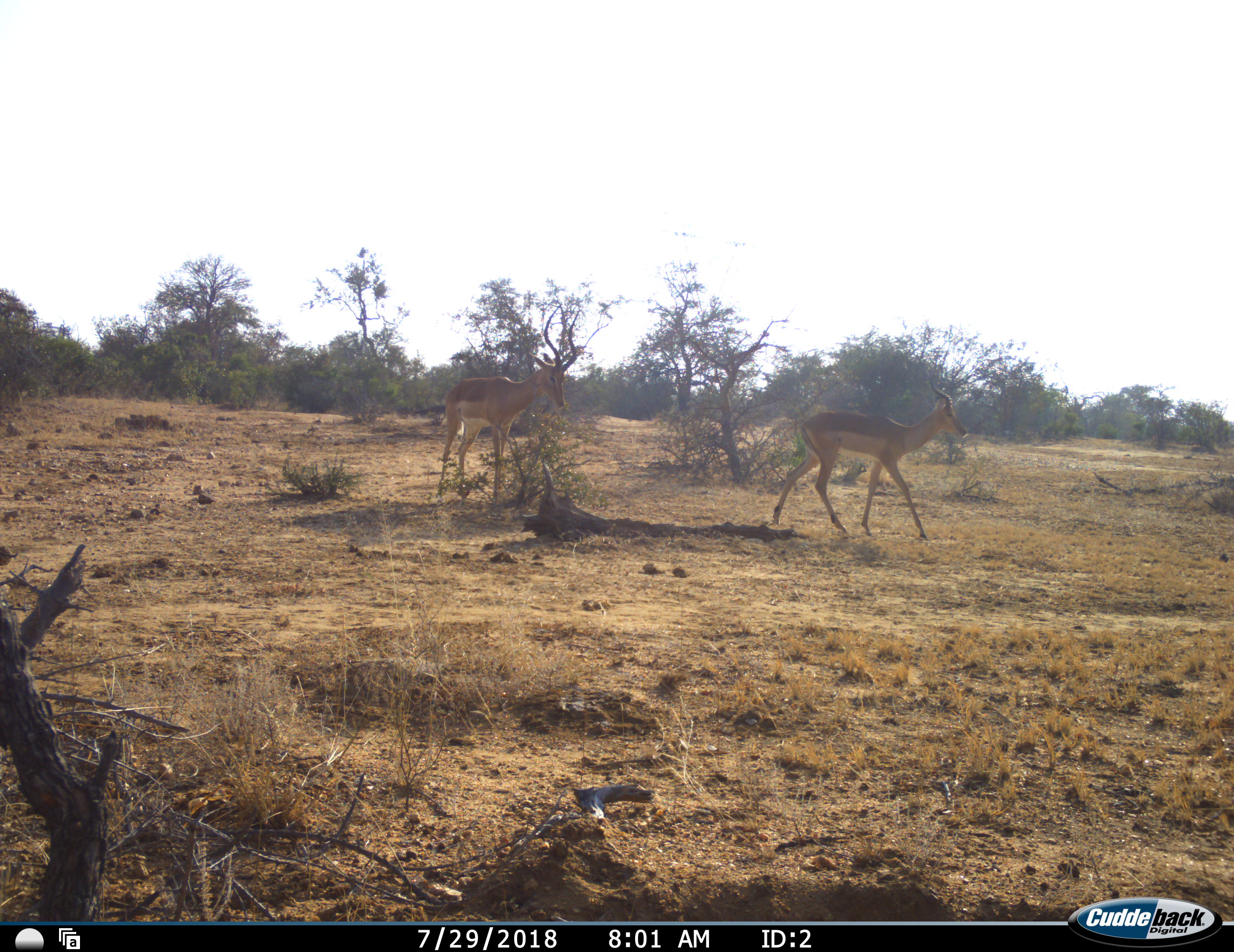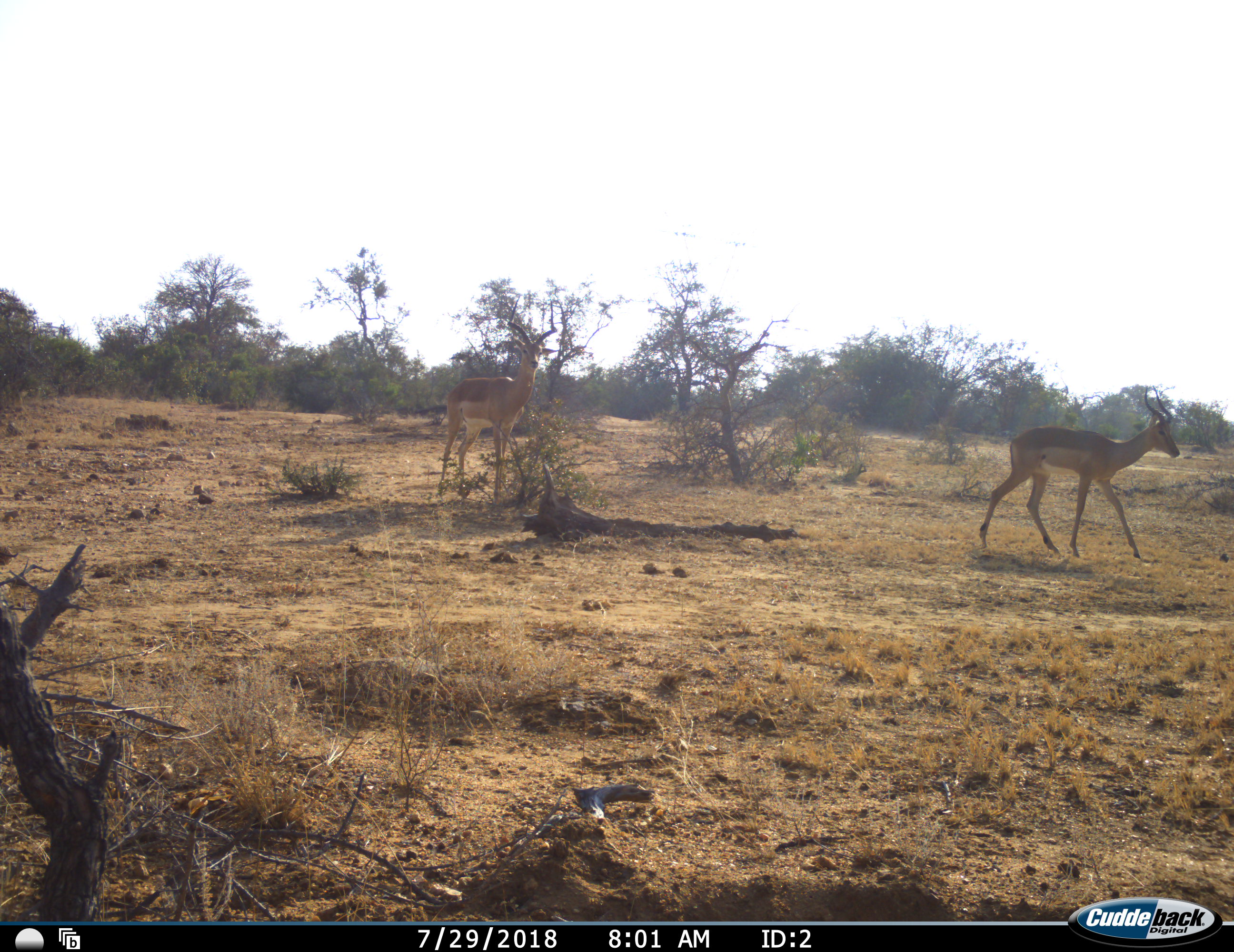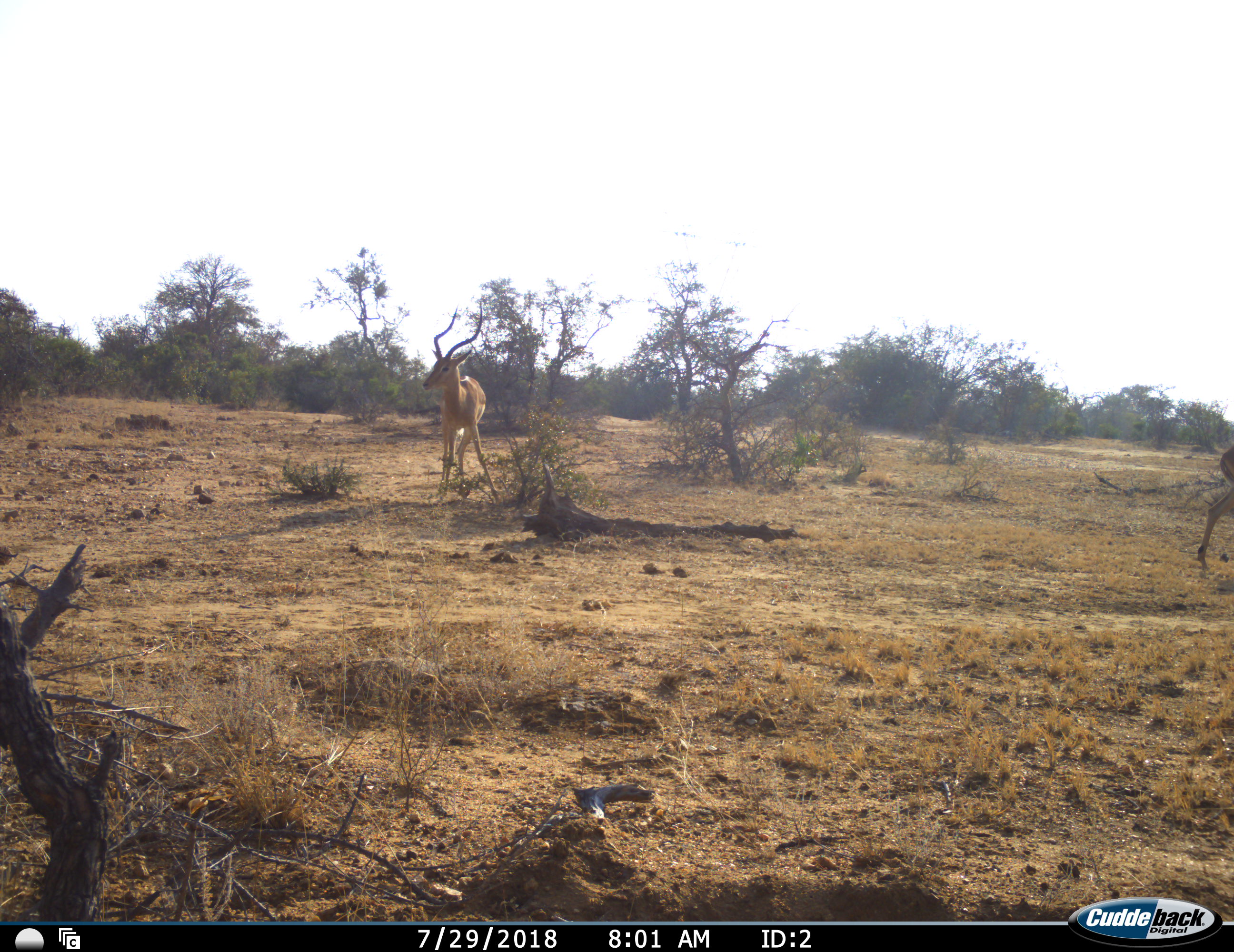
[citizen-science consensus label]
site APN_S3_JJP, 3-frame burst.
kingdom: Animalia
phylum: Chordata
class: Mammalia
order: Artiodactyla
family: Bovidae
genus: Aepyceros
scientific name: Aepyceros melampus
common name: impala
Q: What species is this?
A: Impala (Aepyceros melampus).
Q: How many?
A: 2.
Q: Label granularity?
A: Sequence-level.